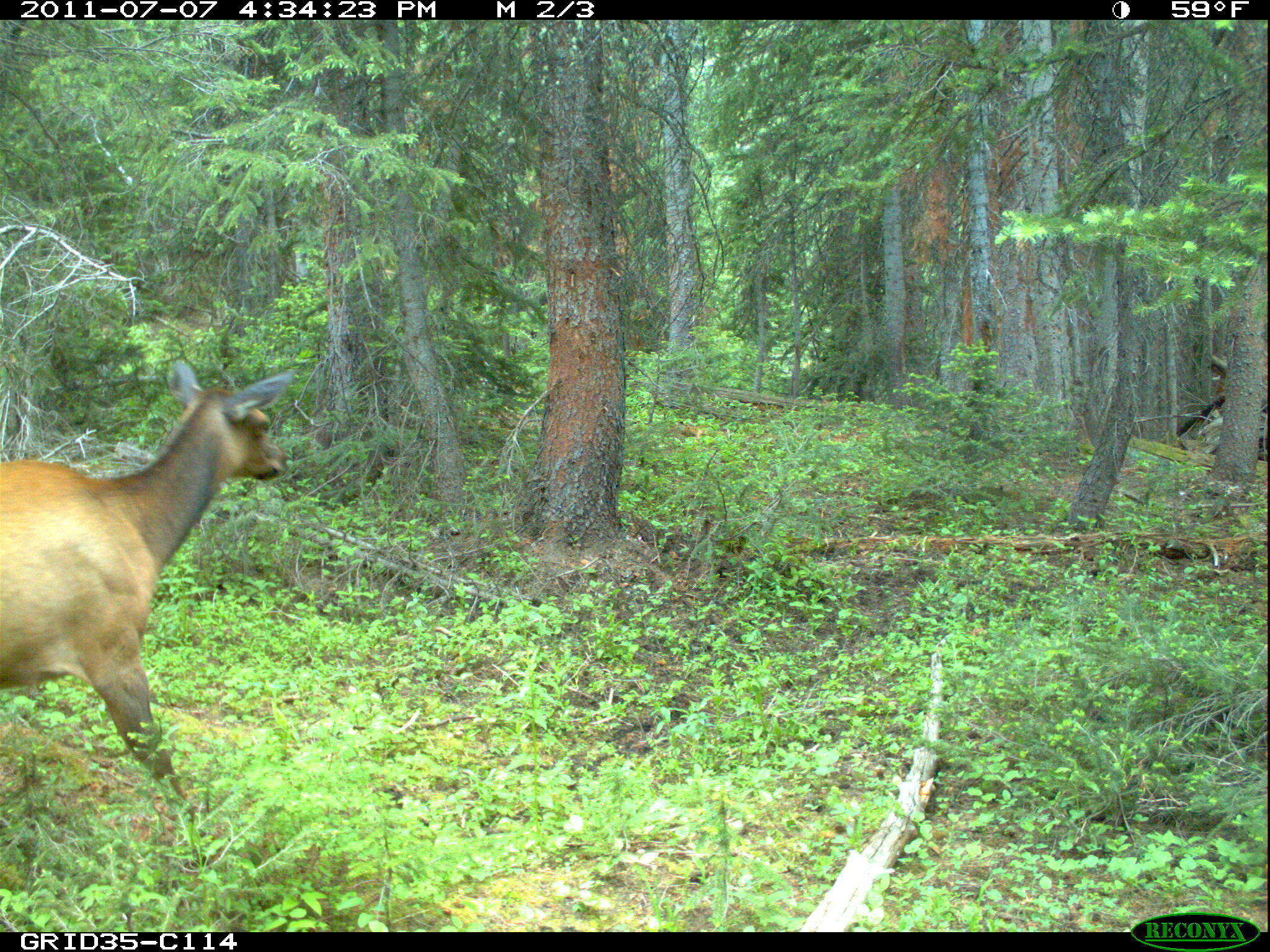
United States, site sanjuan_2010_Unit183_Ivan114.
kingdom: Animalia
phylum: Chordata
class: Mammalia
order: Artiodactyla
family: Cervidae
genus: Cervus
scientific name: Cervus elaphus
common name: red deer